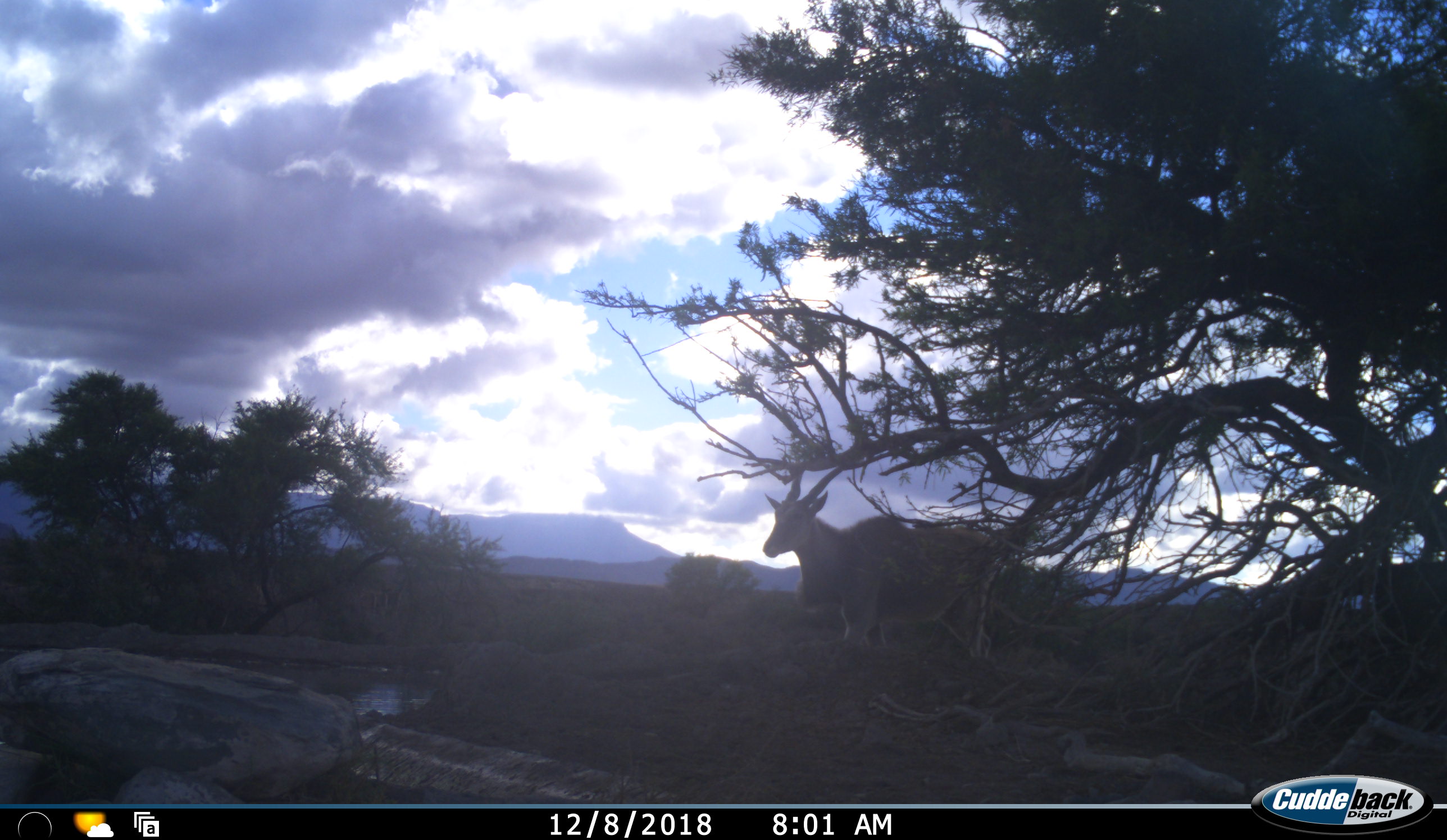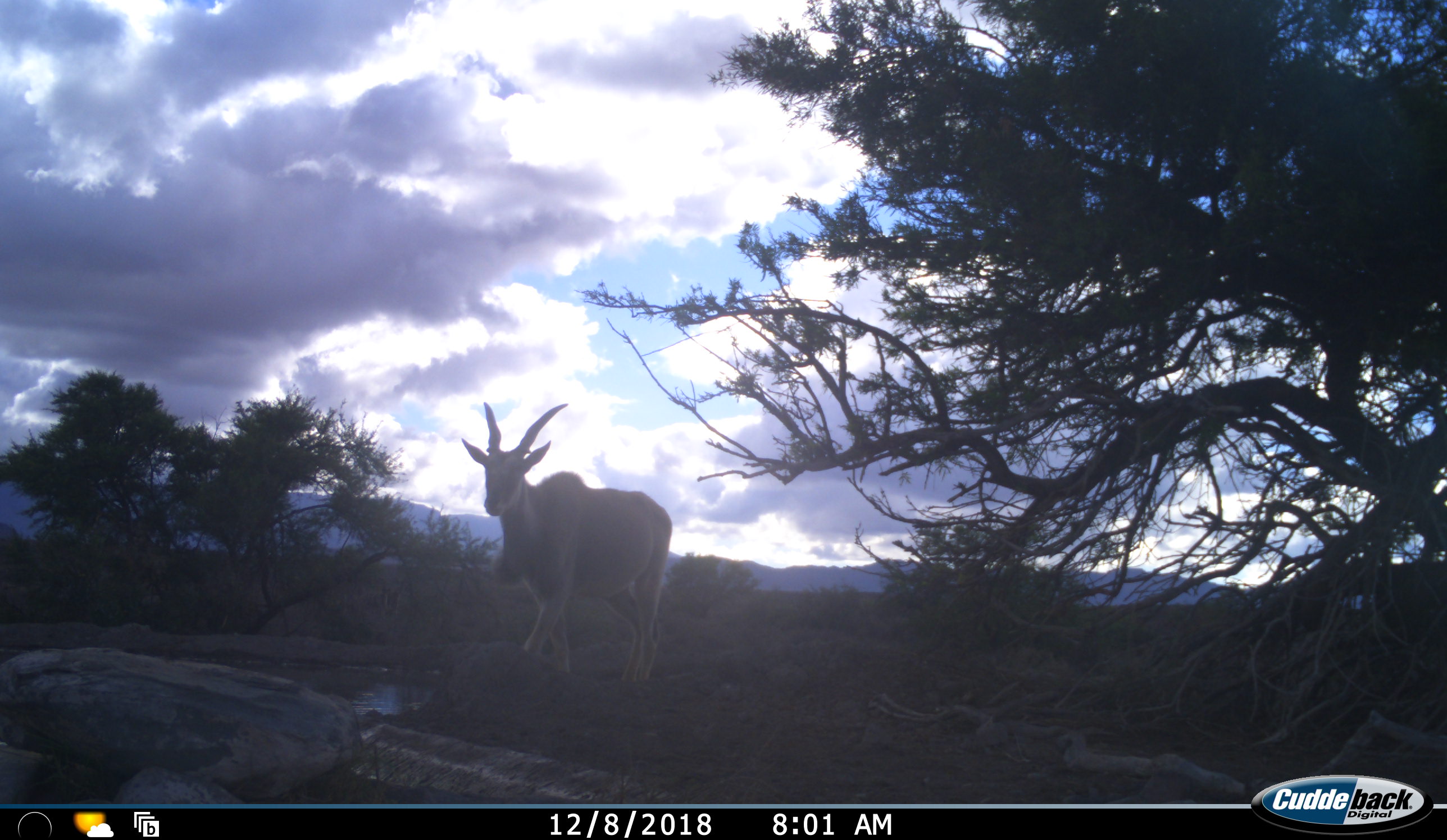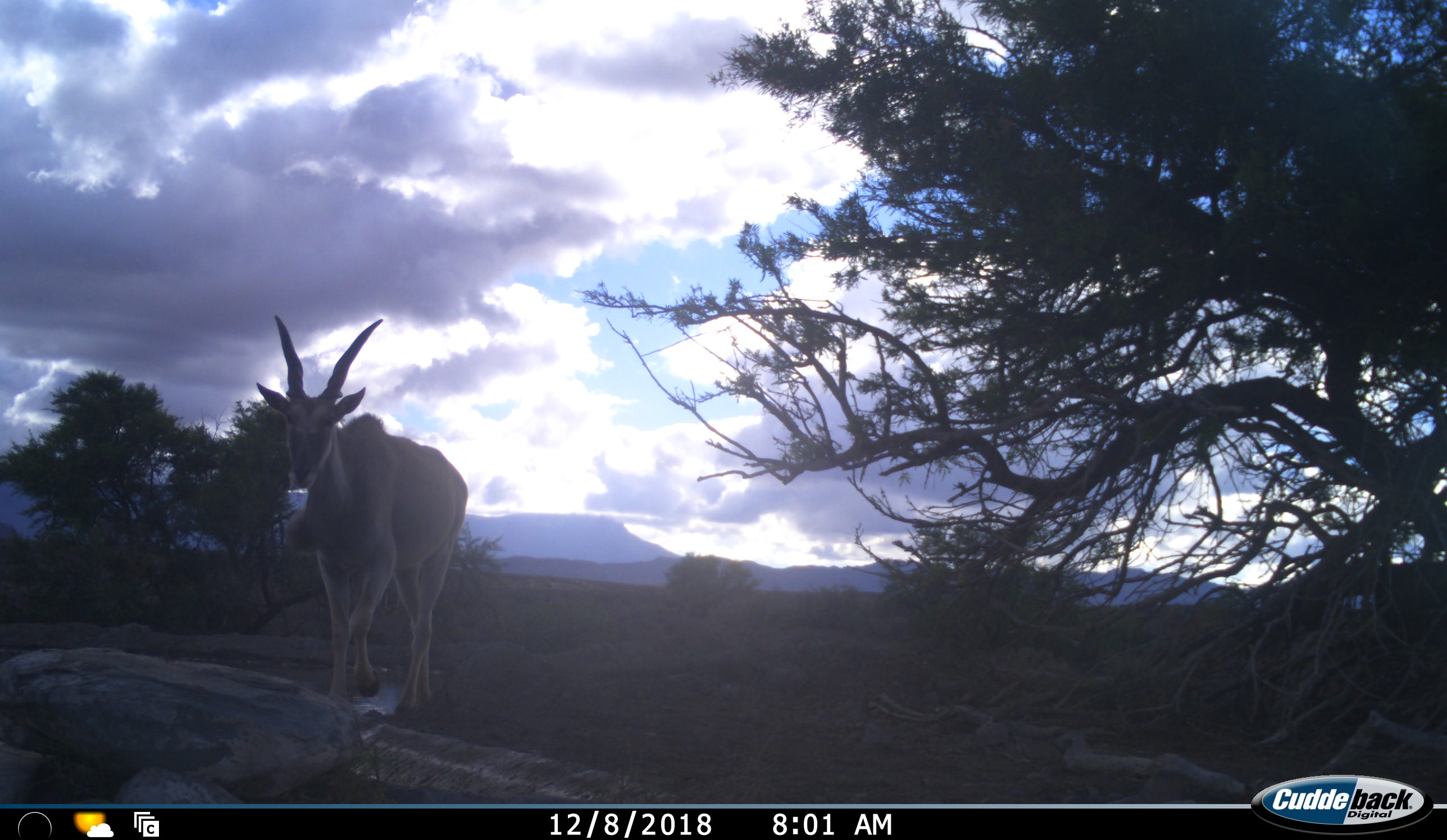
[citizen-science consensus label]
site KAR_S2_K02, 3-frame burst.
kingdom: Animalia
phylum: Chordata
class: Mammalia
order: Artiodactyla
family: Bovidae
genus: Tragelaphus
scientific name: Tragelaphus oryx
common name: eland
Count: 1.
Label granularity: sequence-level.